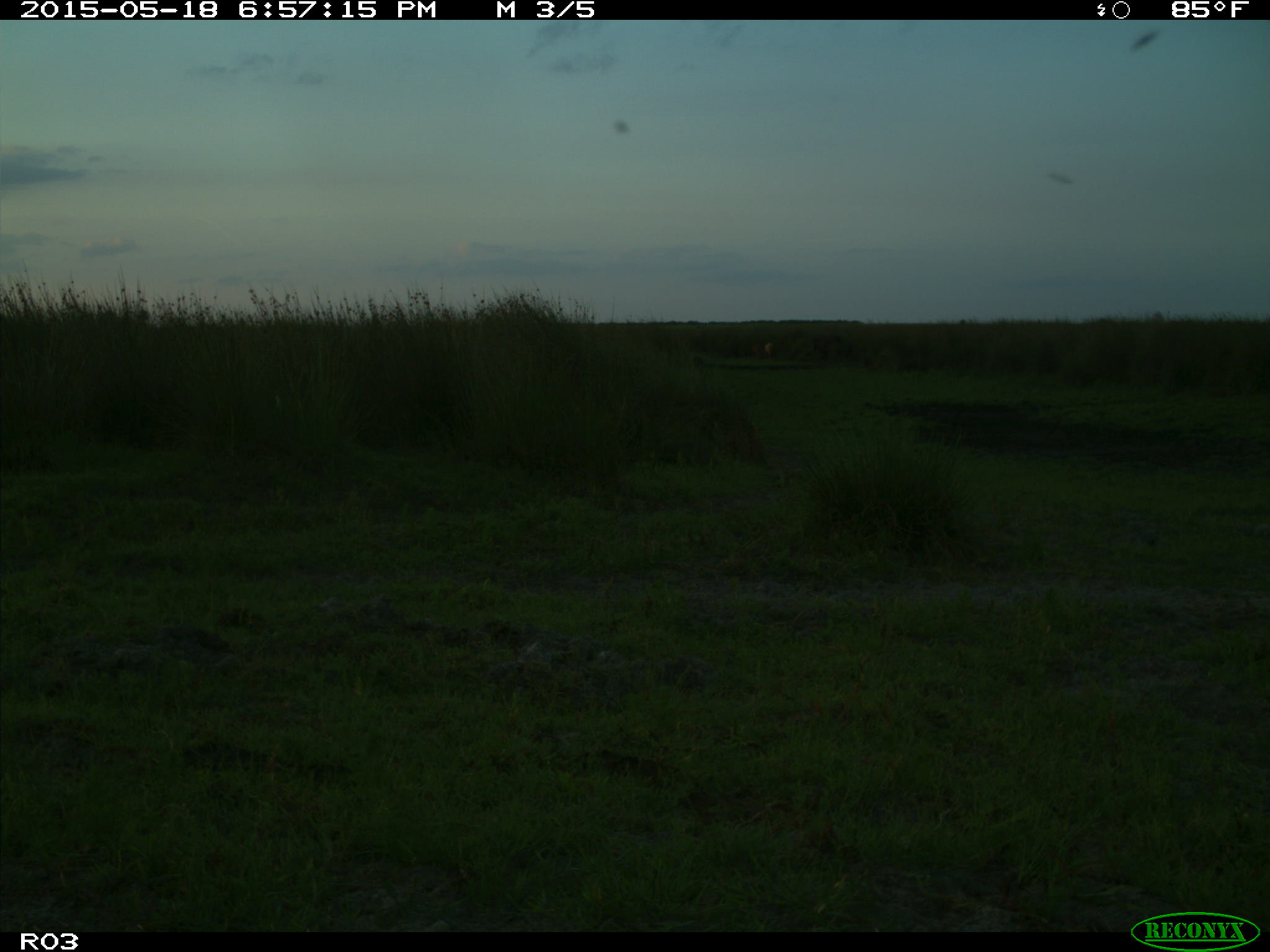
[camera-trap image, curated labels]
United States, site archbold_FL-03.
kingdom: Animalia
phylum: Chordata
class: Mammalia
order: Artiodactyla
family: Bovidae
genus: Bos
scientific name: Bos taurus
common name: domestic cow